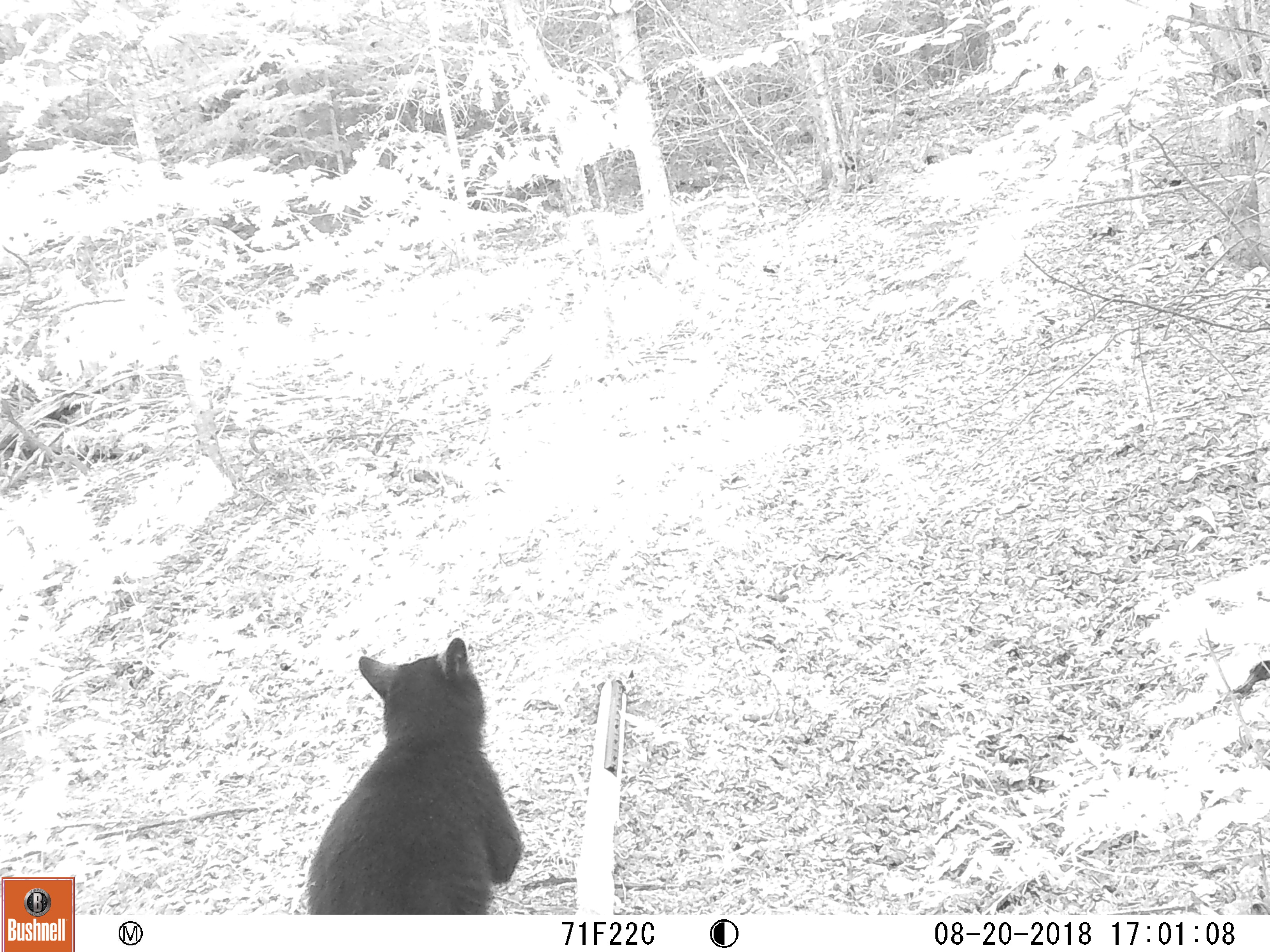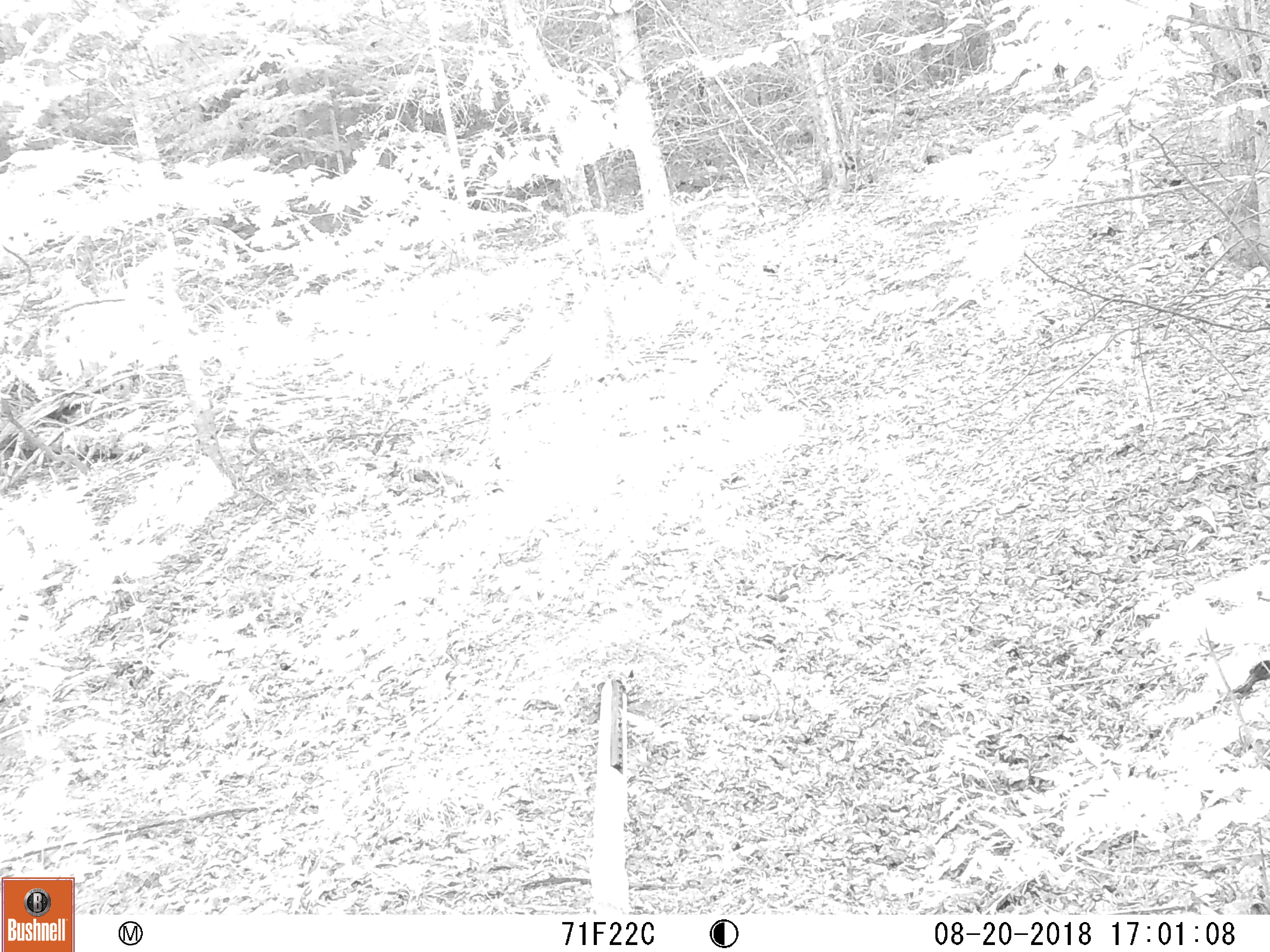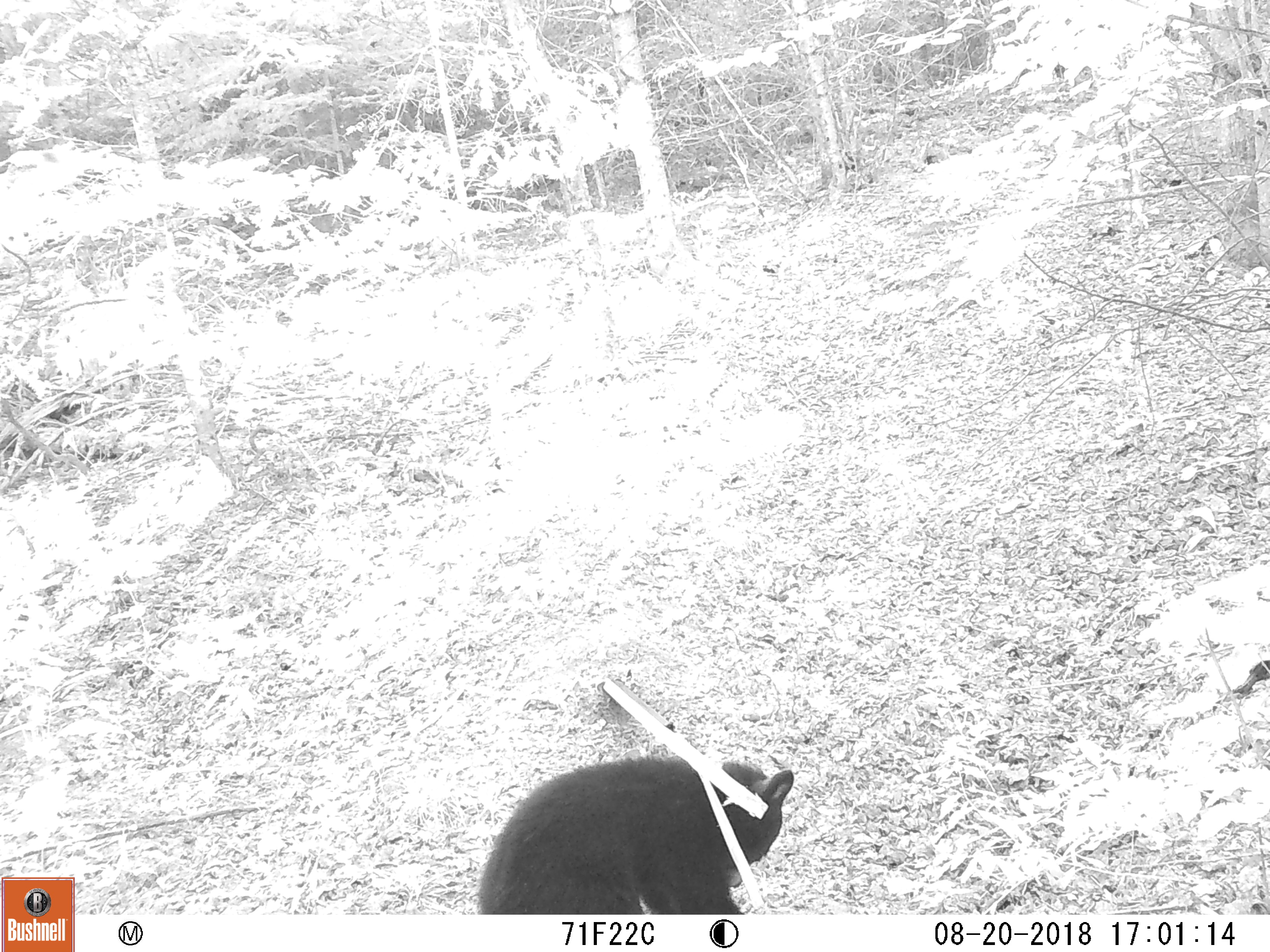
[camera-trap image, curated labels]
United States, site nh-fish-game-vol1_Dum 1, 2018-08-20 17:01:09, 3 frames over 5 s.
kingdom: Animalia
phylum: Chordata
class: Mammalia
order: Carnivora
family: Ursidae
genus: Ursus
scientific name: Ursus americanus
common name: black bear